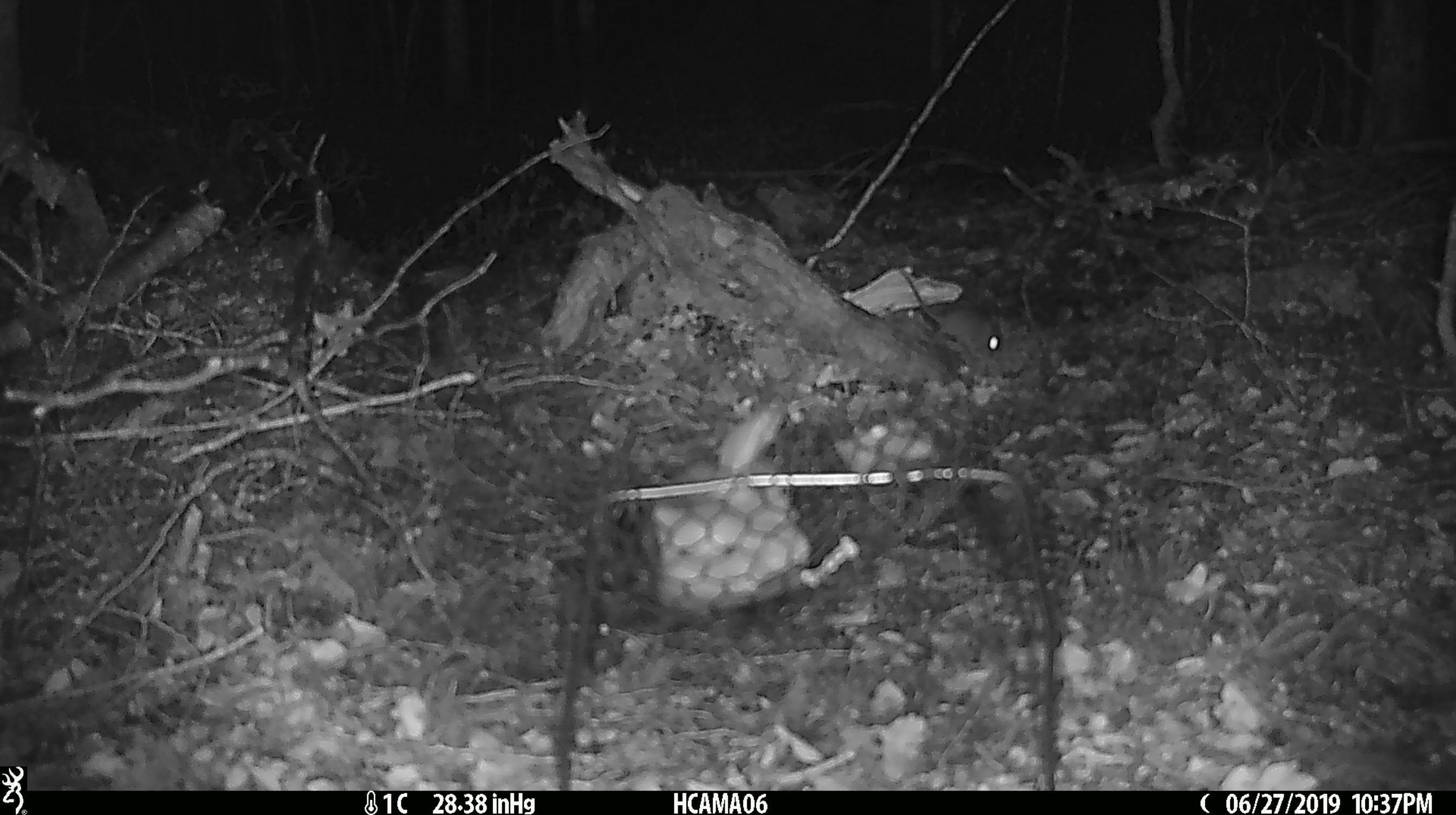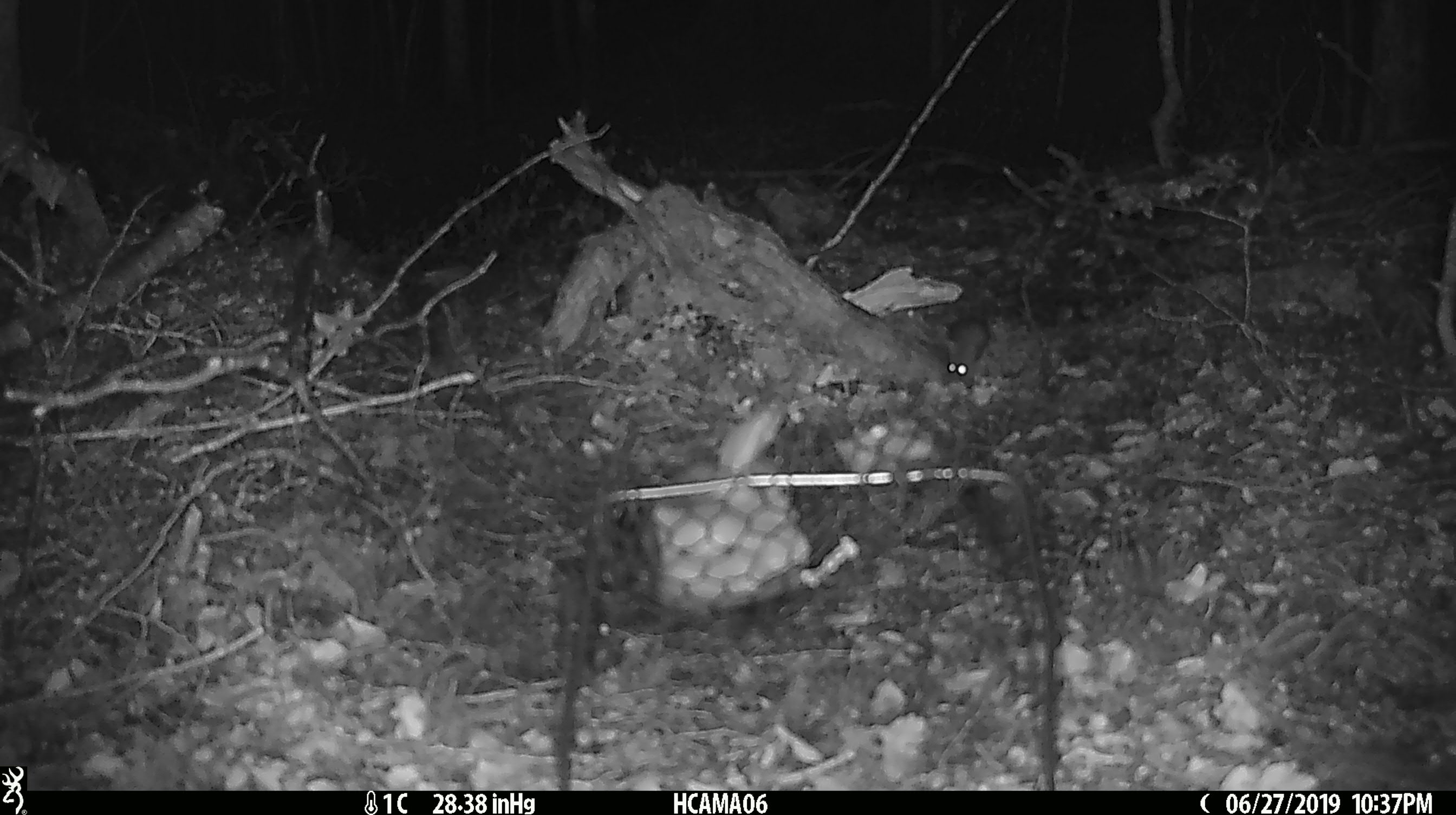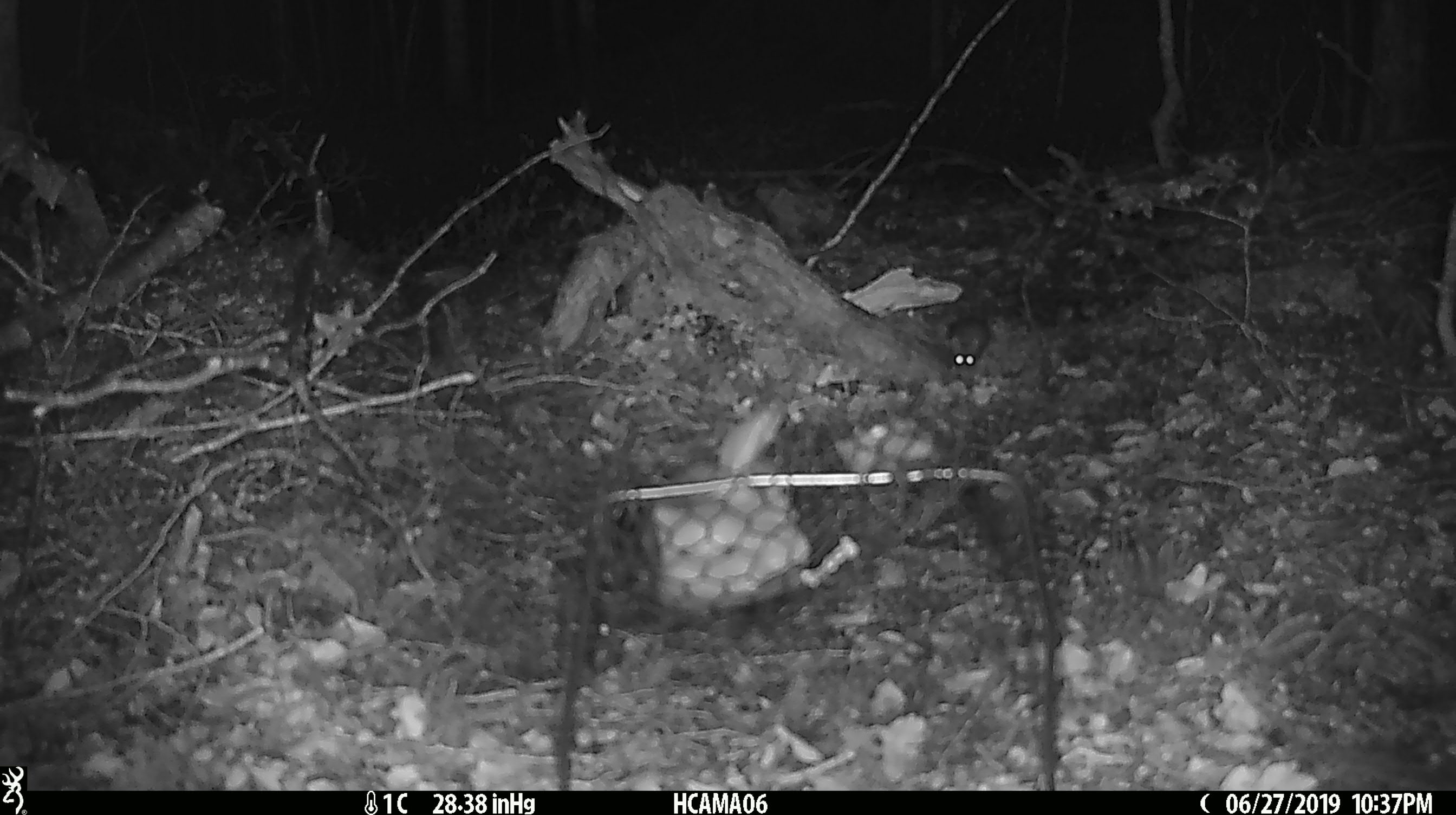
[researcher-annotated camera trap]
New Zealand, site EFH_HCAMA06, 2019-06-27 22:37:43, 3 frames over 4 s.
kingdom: Animalia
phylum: Chordata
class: Mammalia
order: Rodentia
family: Muridae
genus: Mus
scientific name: Mus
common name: mouse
Mouse (Mus).